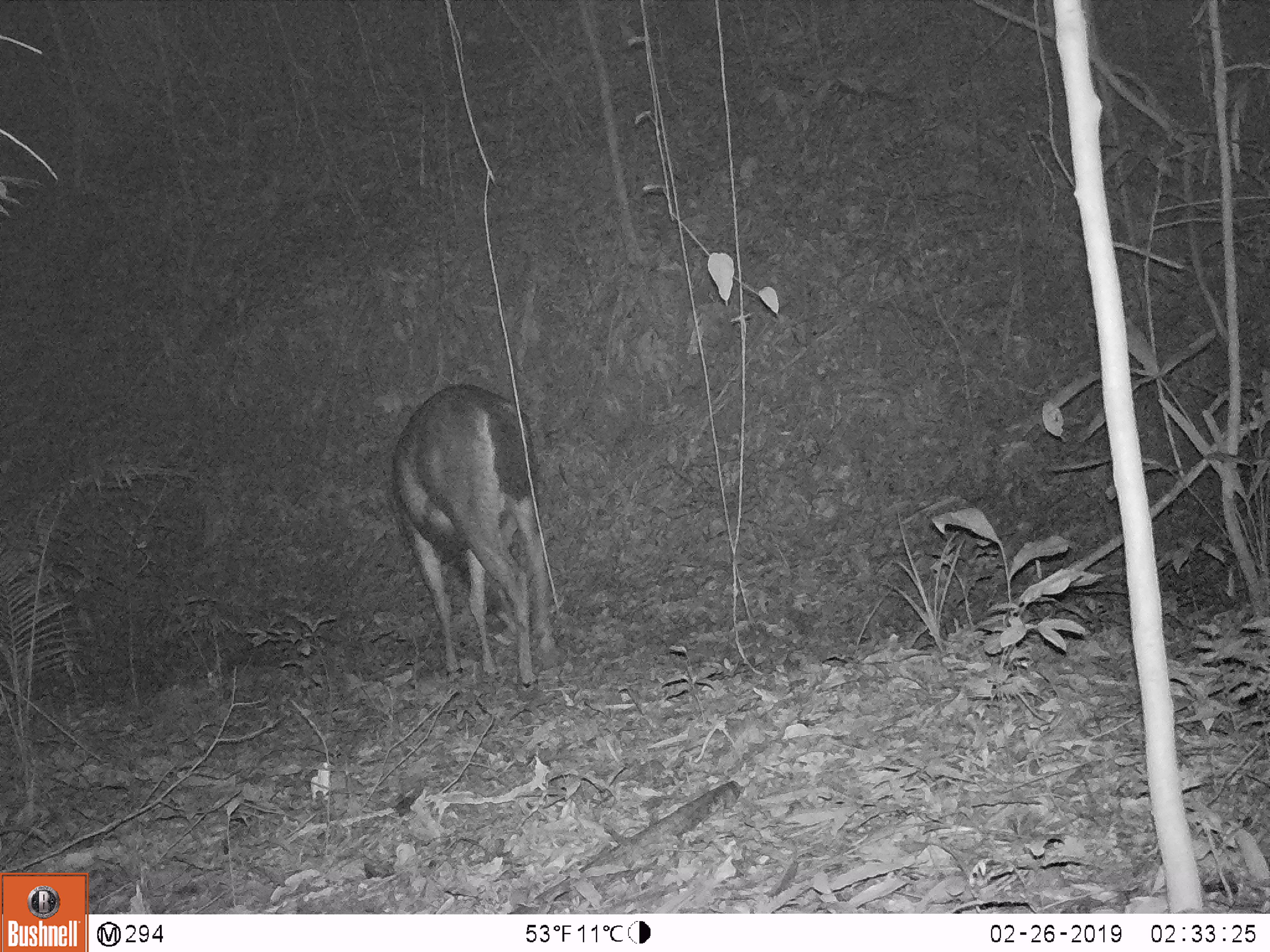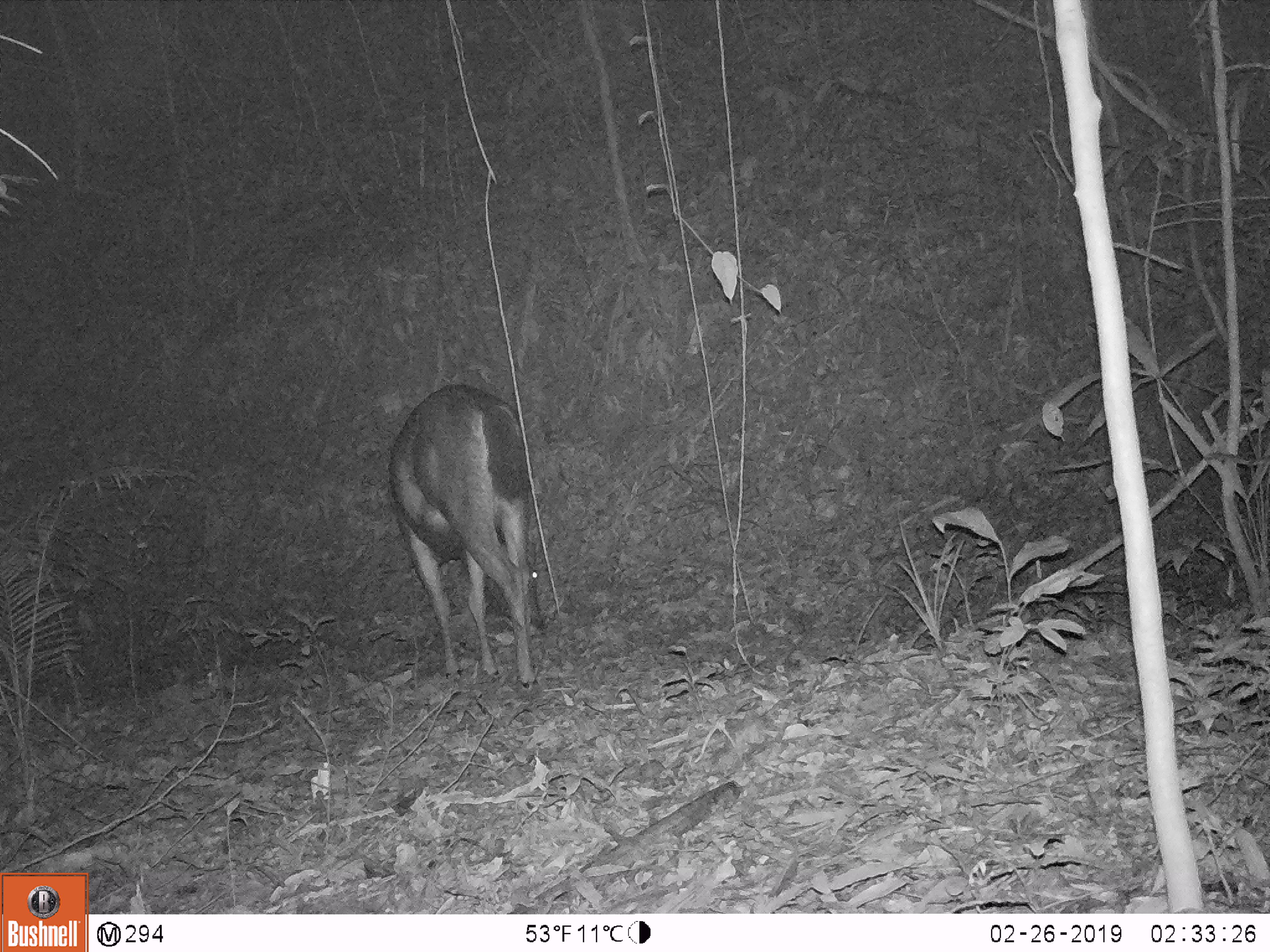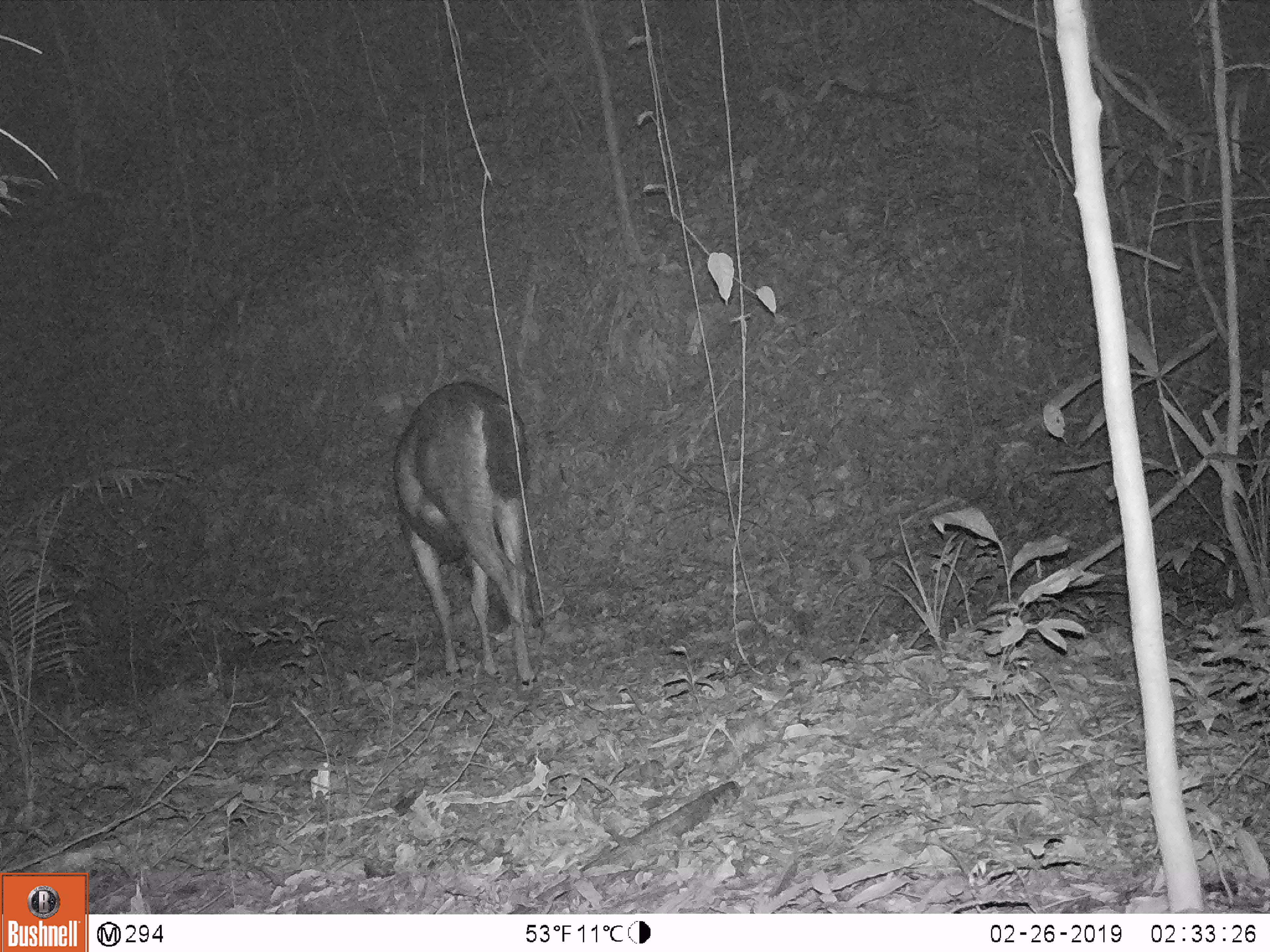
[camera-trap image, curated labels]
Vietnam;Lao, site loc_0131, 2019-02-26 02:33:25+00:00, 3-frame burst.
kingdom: Animalia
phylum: Chordata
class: Mammalia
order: Artiodactyla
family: Cervidae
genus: Rusa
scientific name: Rusa unicolor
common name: sambar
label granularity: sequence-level